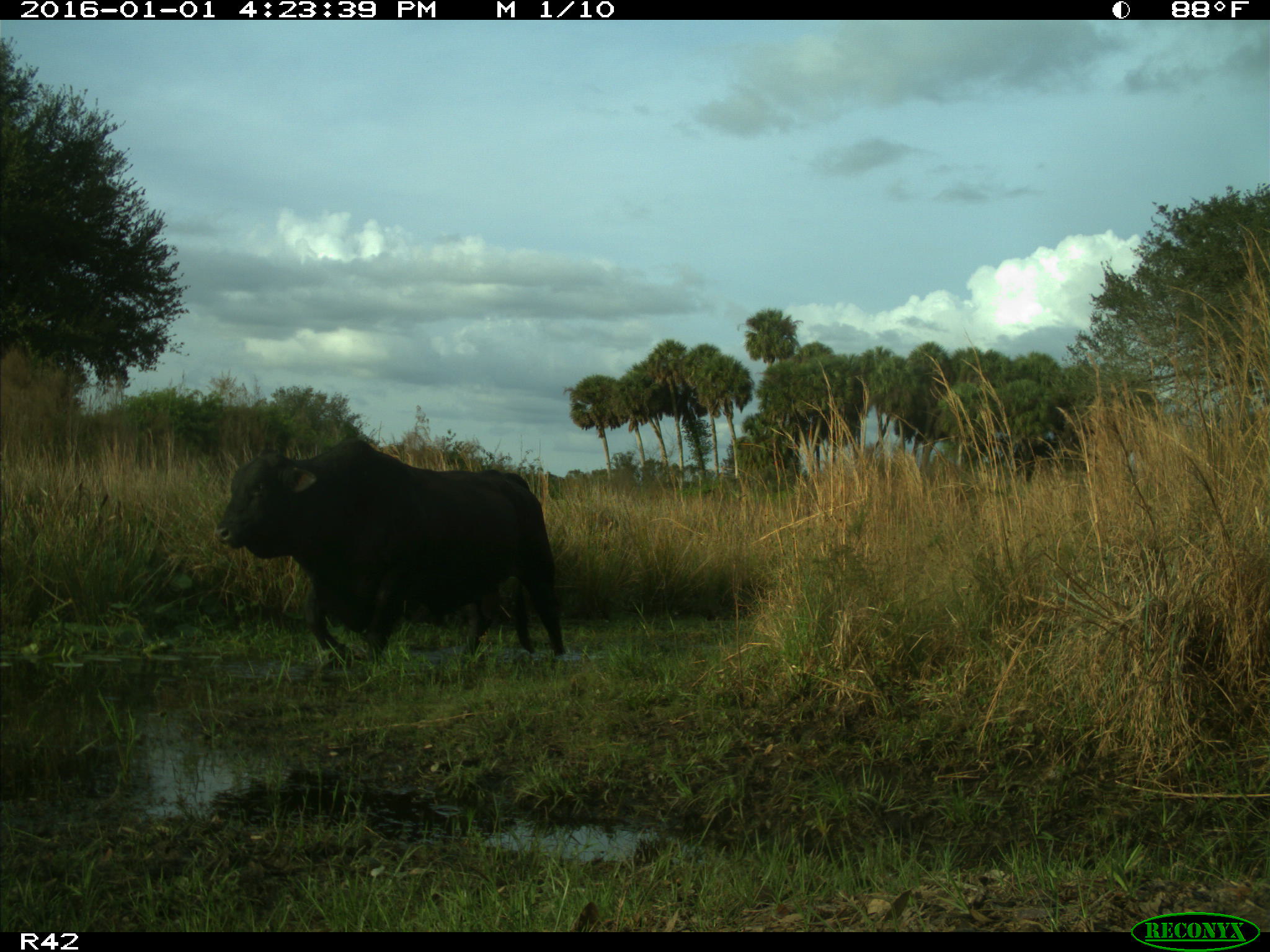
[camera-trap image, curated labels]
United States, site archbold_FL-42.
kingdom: Animalia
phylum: Chordata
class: Mammalia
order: Artiodactyla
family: Bovidae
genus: Bos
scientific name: Bos taurus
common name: domestic cow